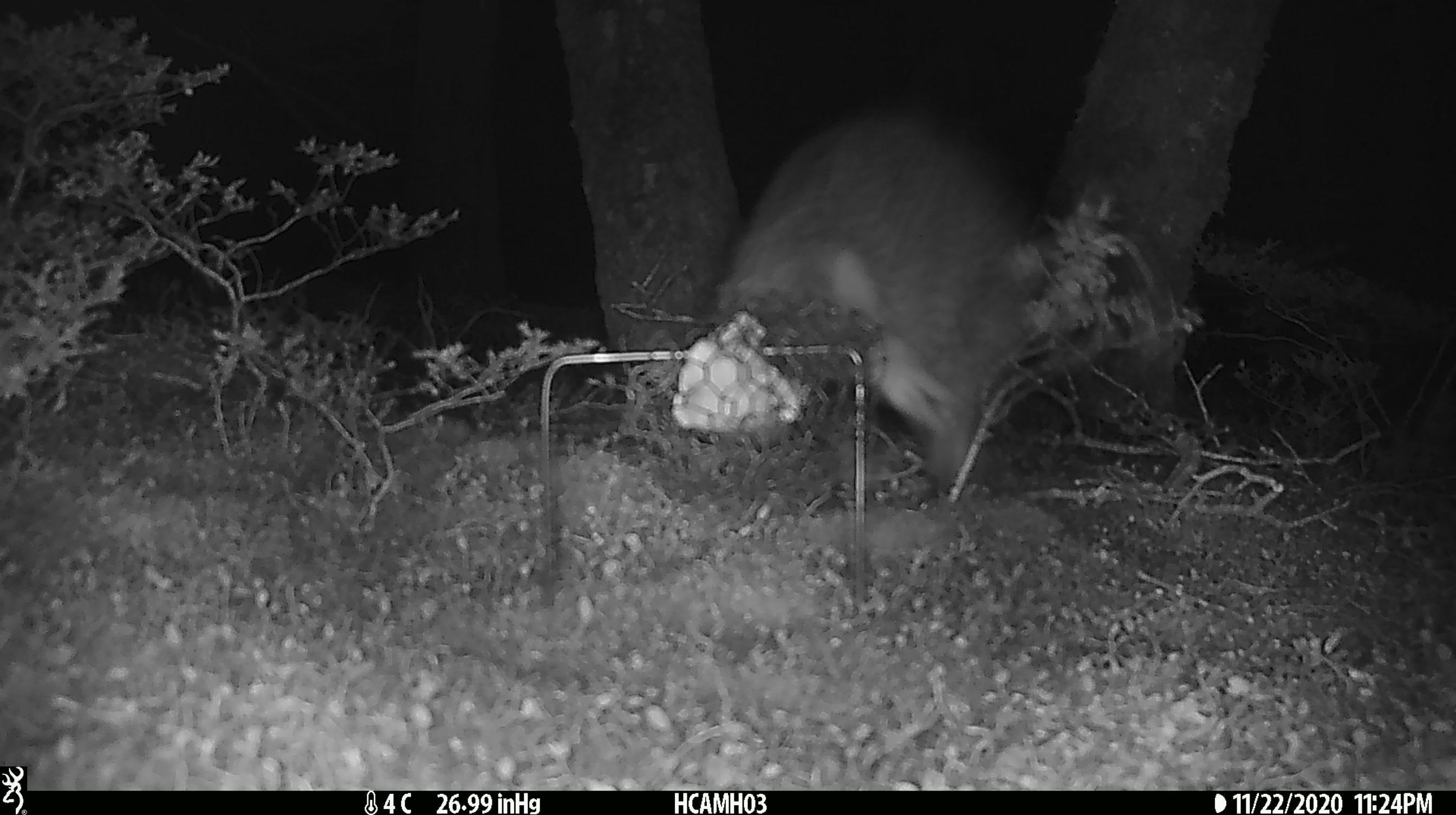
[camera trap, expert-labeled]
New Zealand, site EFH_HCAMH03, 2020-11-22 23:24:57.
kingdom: Animalia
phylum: Chordata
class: Mammalia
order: Lagomorpha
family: Leporidae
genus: Oryctolagus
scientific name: Oryctolagus cuniculus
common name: european rabbit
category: rabbit